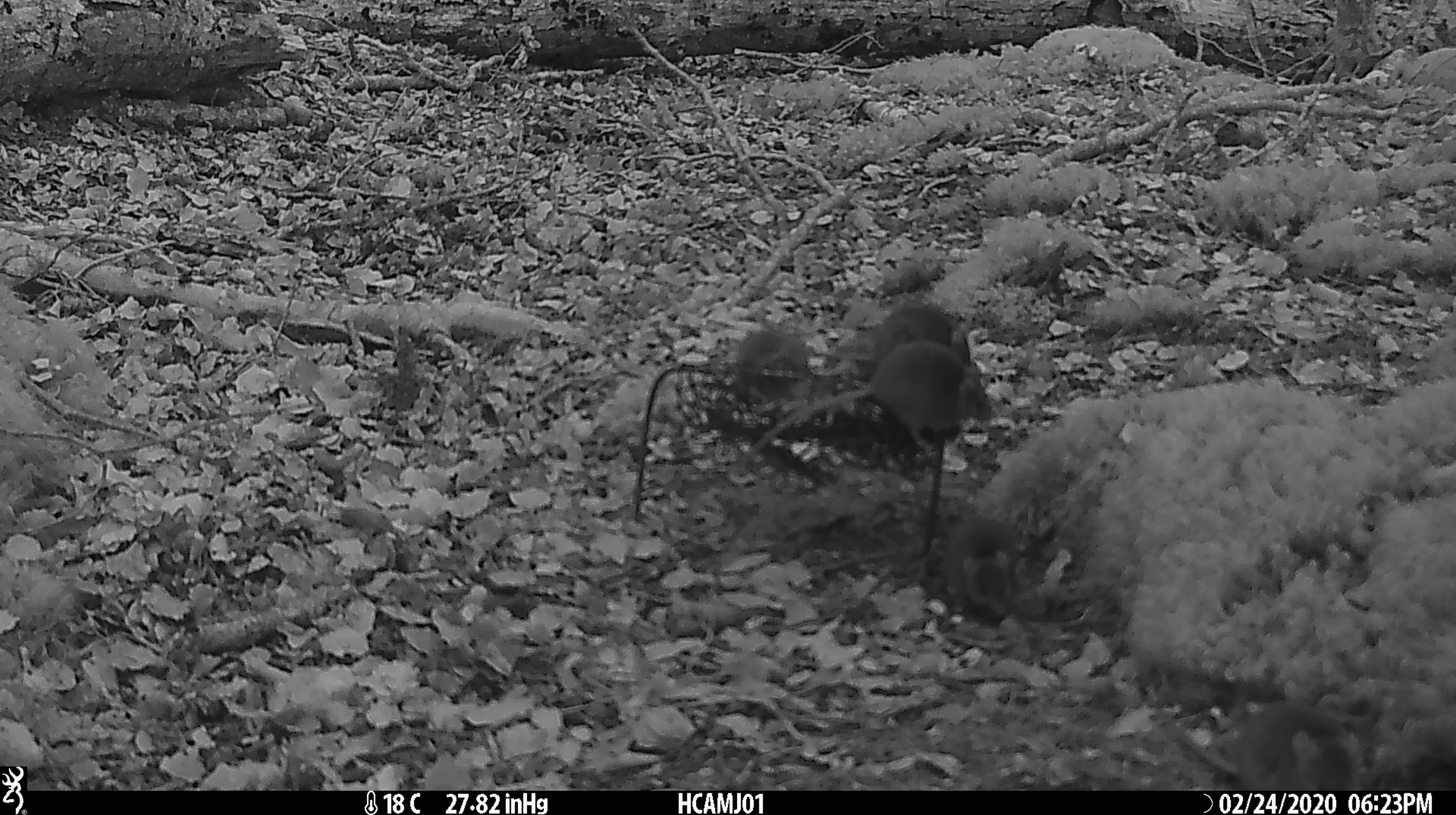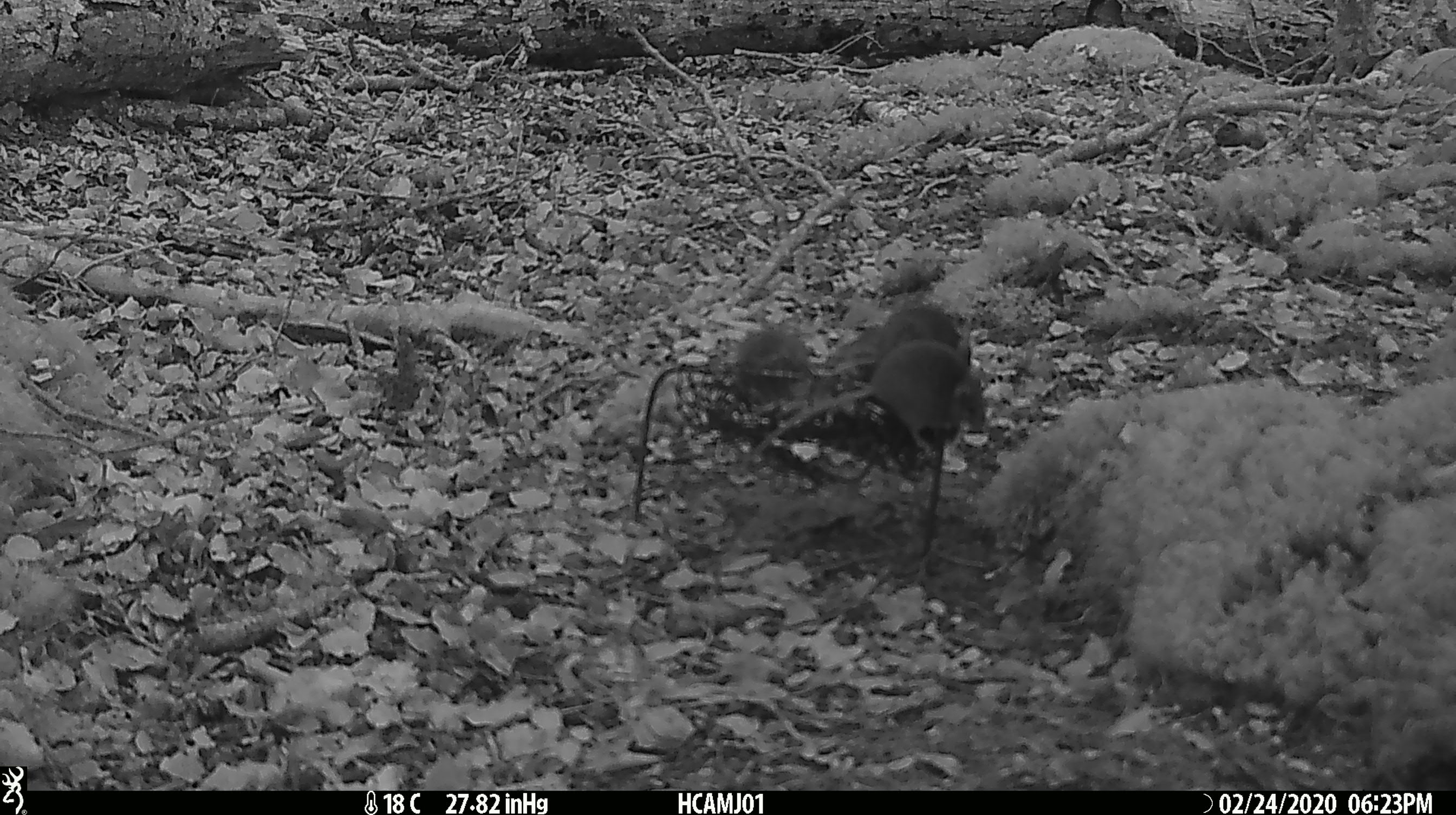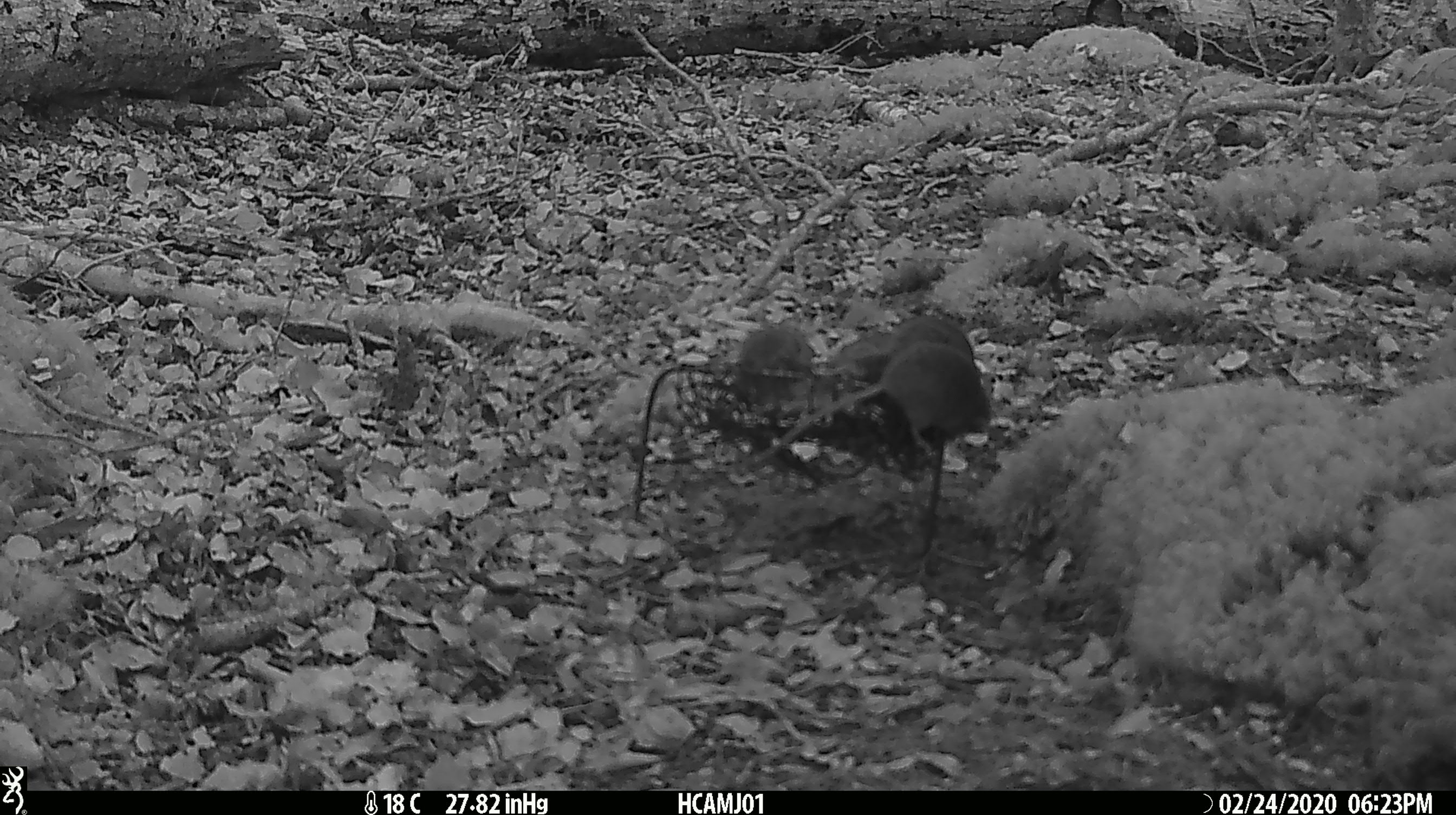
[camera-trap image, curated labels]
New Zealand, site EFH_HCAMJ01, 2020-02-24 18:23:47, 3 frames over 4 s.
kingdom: Animalia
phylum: Chordata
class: Mammalia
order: Rodentia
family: Muridae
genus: Mus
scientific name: Mus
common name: mouse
Mouse (Mus).